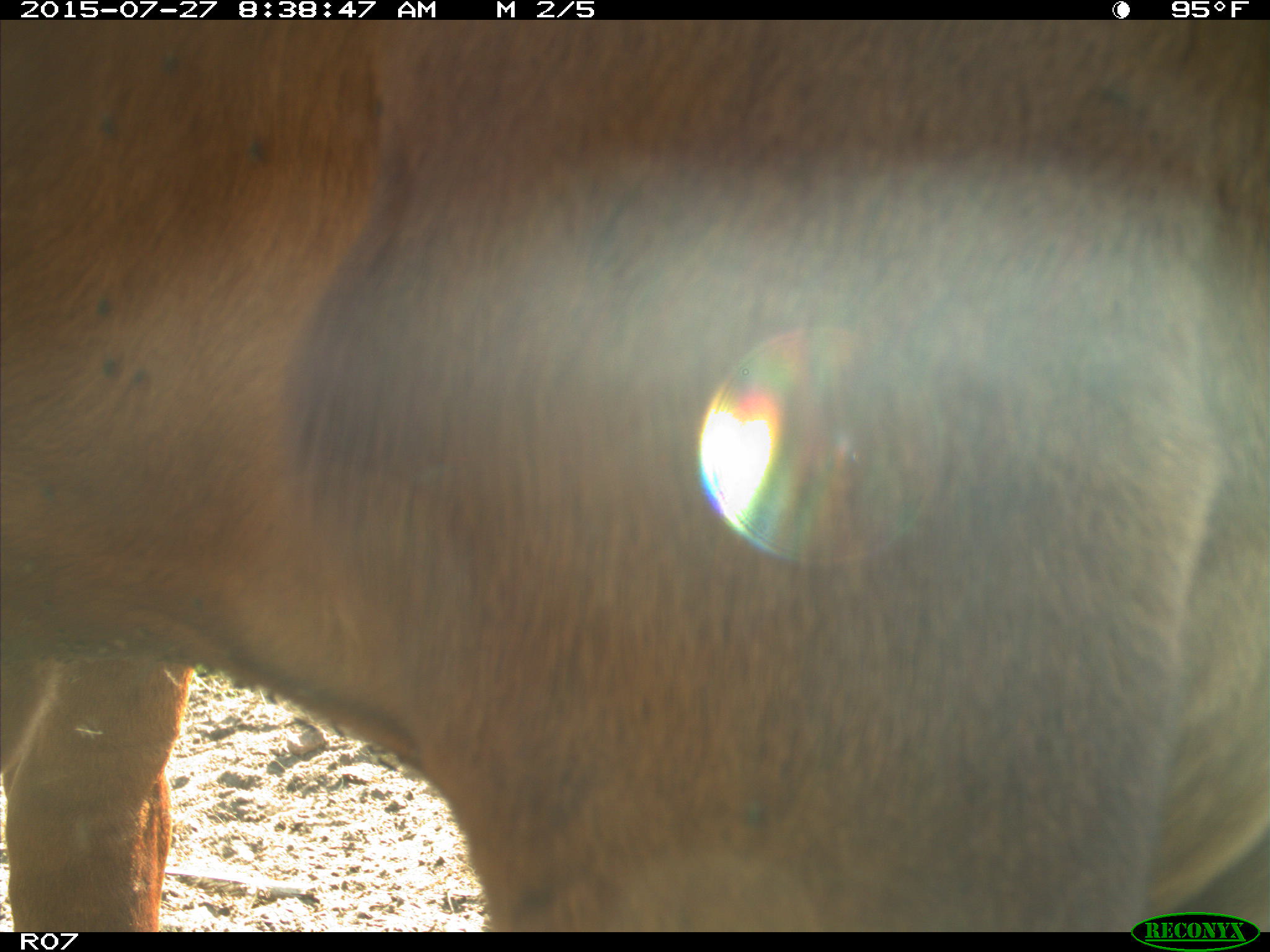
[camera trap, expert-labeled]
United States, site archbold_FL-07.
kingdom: Animalia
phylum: Chordata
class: Mammalia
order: Artiodactyla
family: Bovidae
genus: Bos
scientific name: Bos taurus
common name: domestic cow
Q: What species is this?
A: Bos taurus (domestic cow).